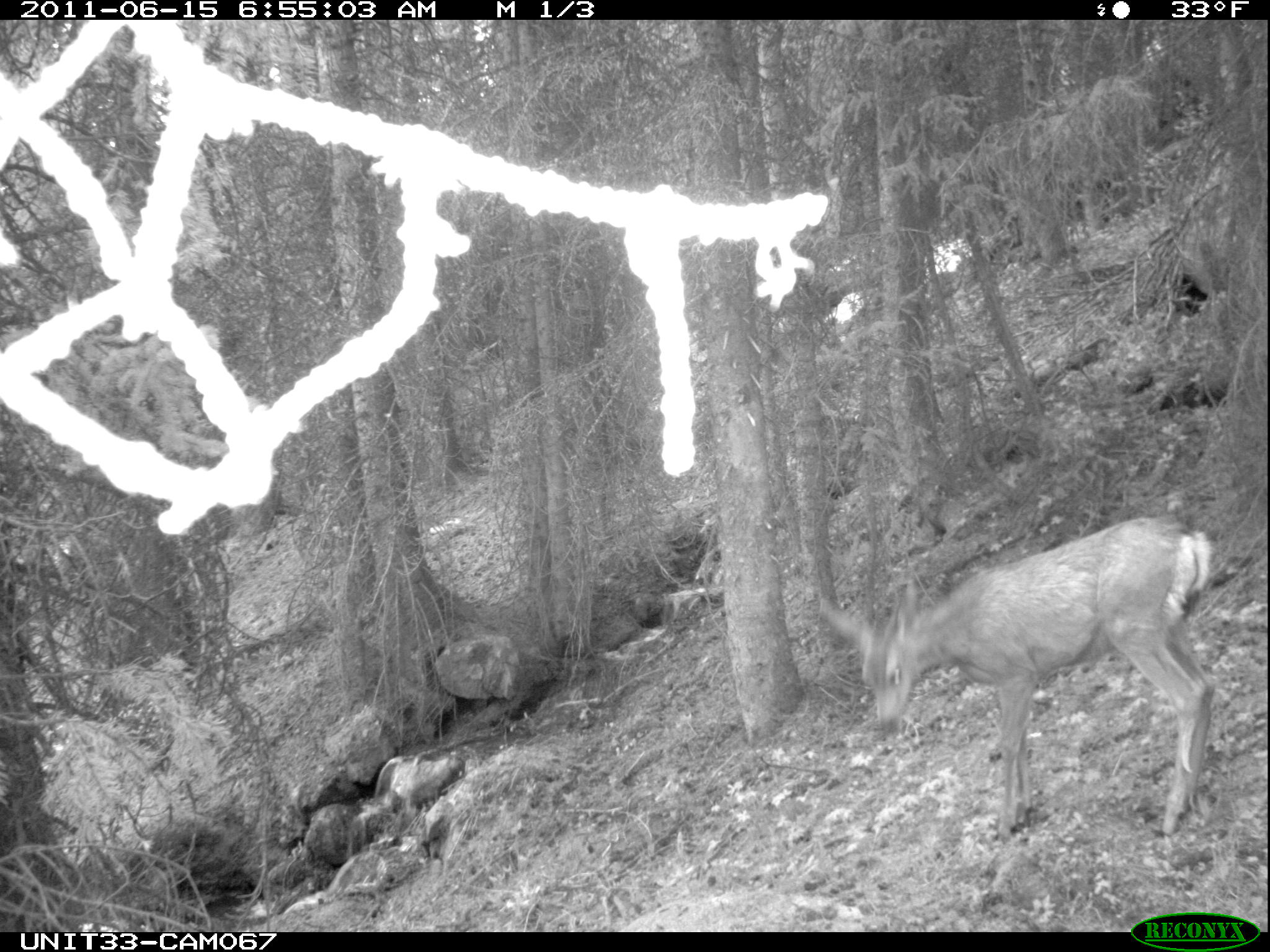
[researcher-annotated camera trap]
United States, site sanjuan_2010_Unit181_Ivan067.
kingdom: Animalia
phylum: Chordata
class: Mammalia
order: Artiodactyla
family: Cervidae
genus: Odocoileus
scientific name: Odocoileus hemionus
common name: mule deer